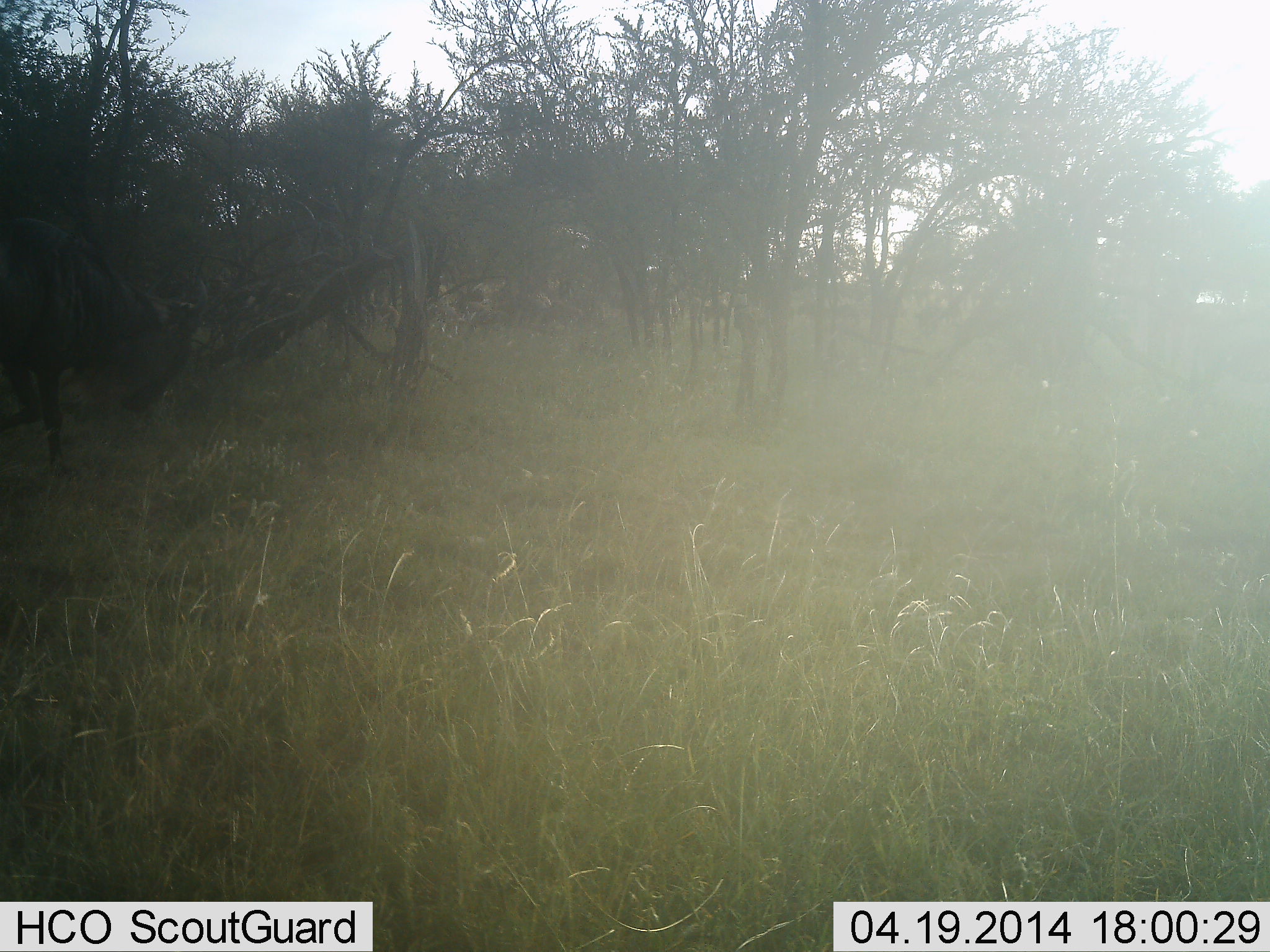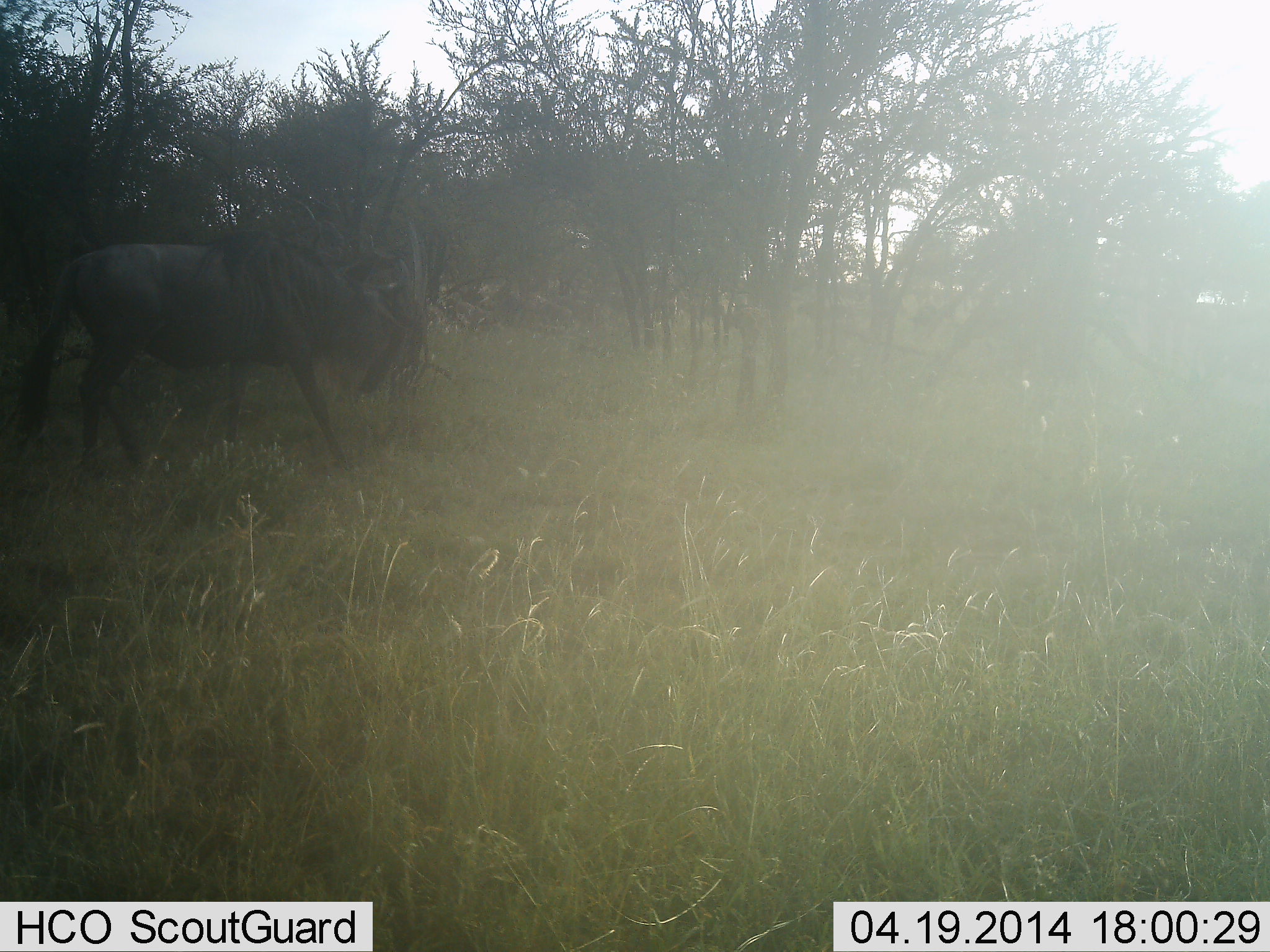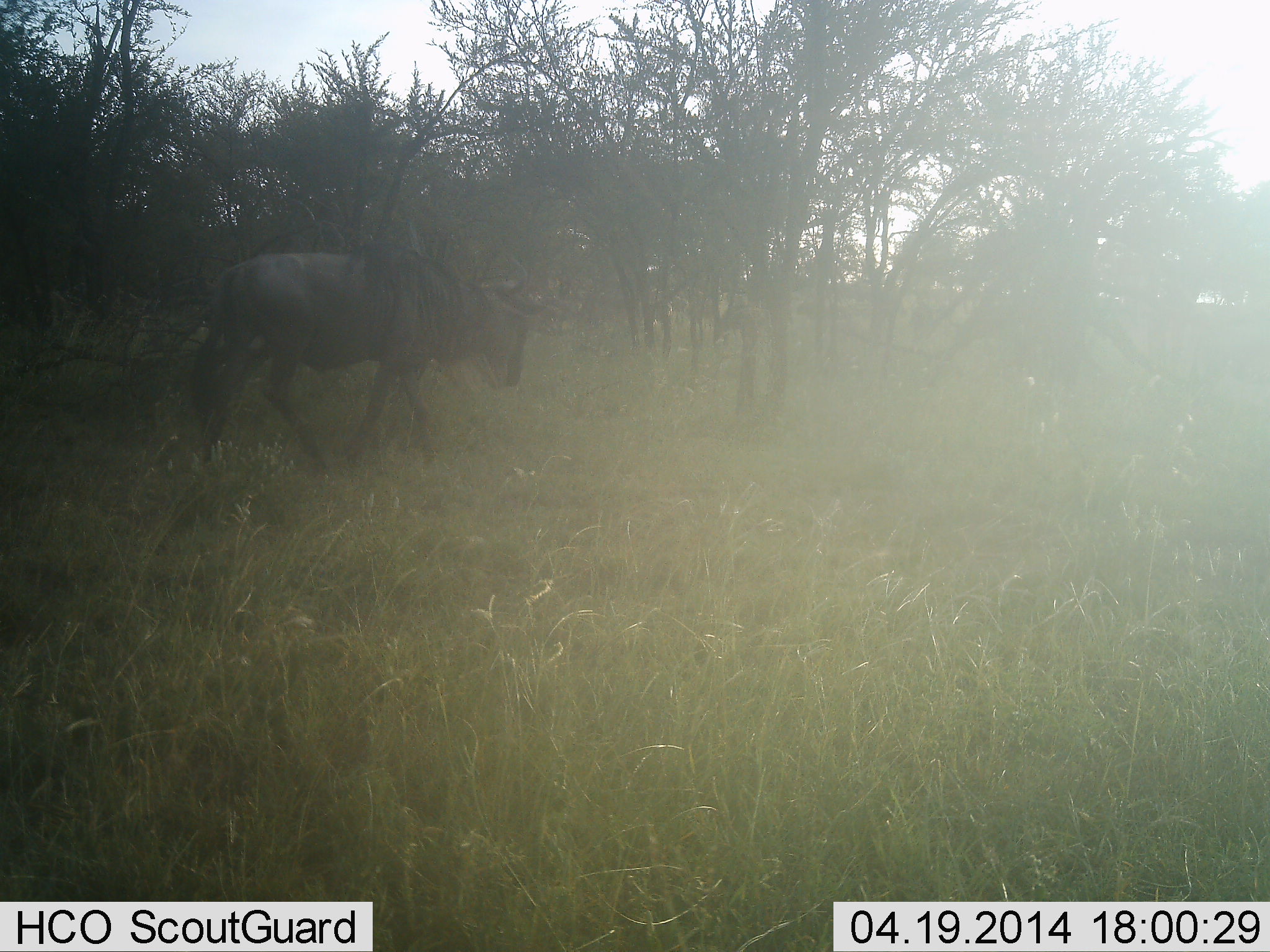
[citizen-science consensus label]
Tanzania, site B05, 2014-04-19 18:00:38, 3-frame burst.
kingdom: Animalia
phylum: Chordata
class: Mammalia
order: Artiodactyla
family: Bovidae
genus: Connochaetes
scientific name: Connochaetes taurinus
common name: blue wildebeest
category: wildebeest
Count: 1.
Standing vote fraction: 10%.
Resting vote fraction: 0%.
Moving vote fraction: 100%.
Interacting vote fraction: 0%.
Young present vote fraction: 0%.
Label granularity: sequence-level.